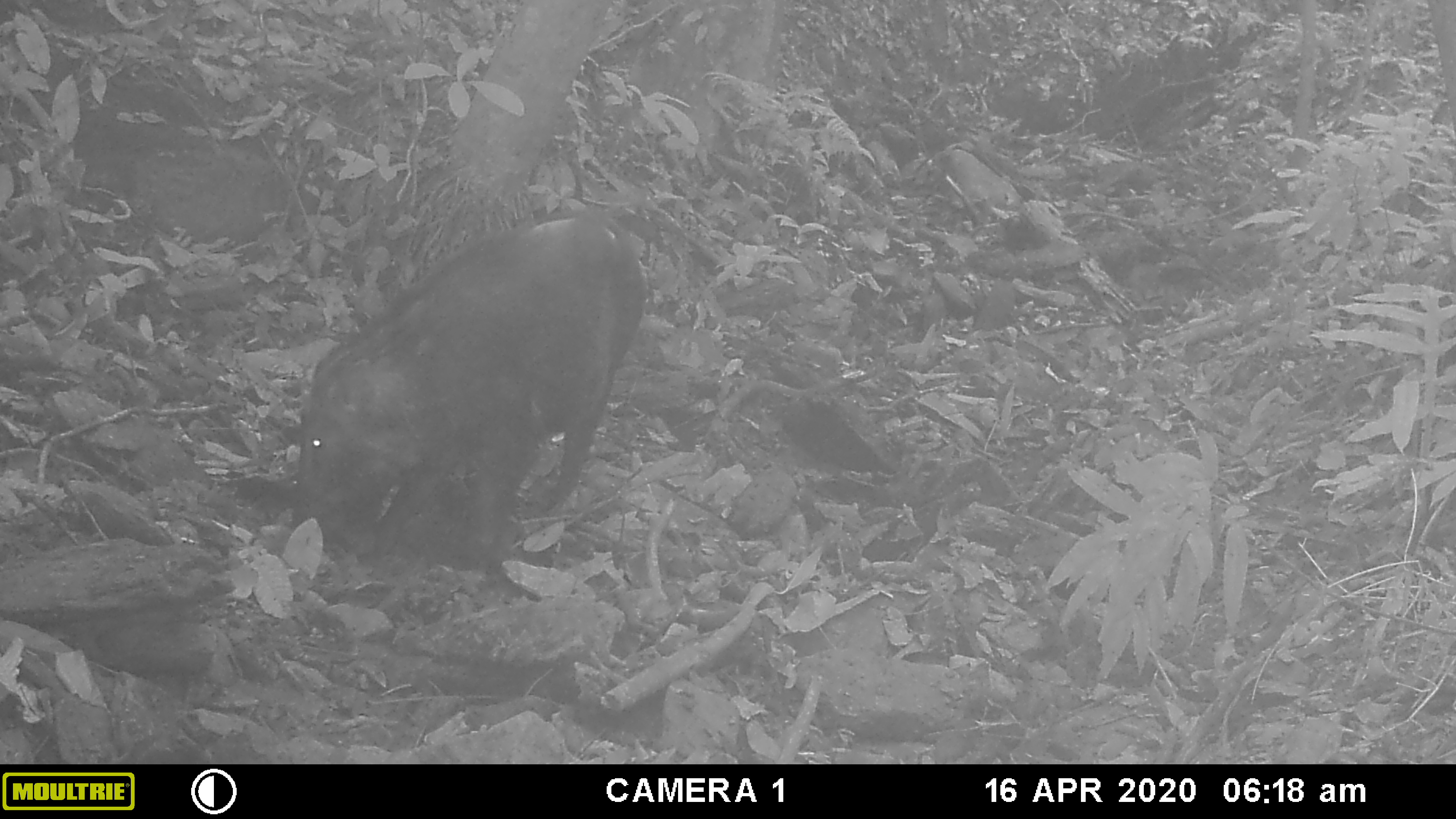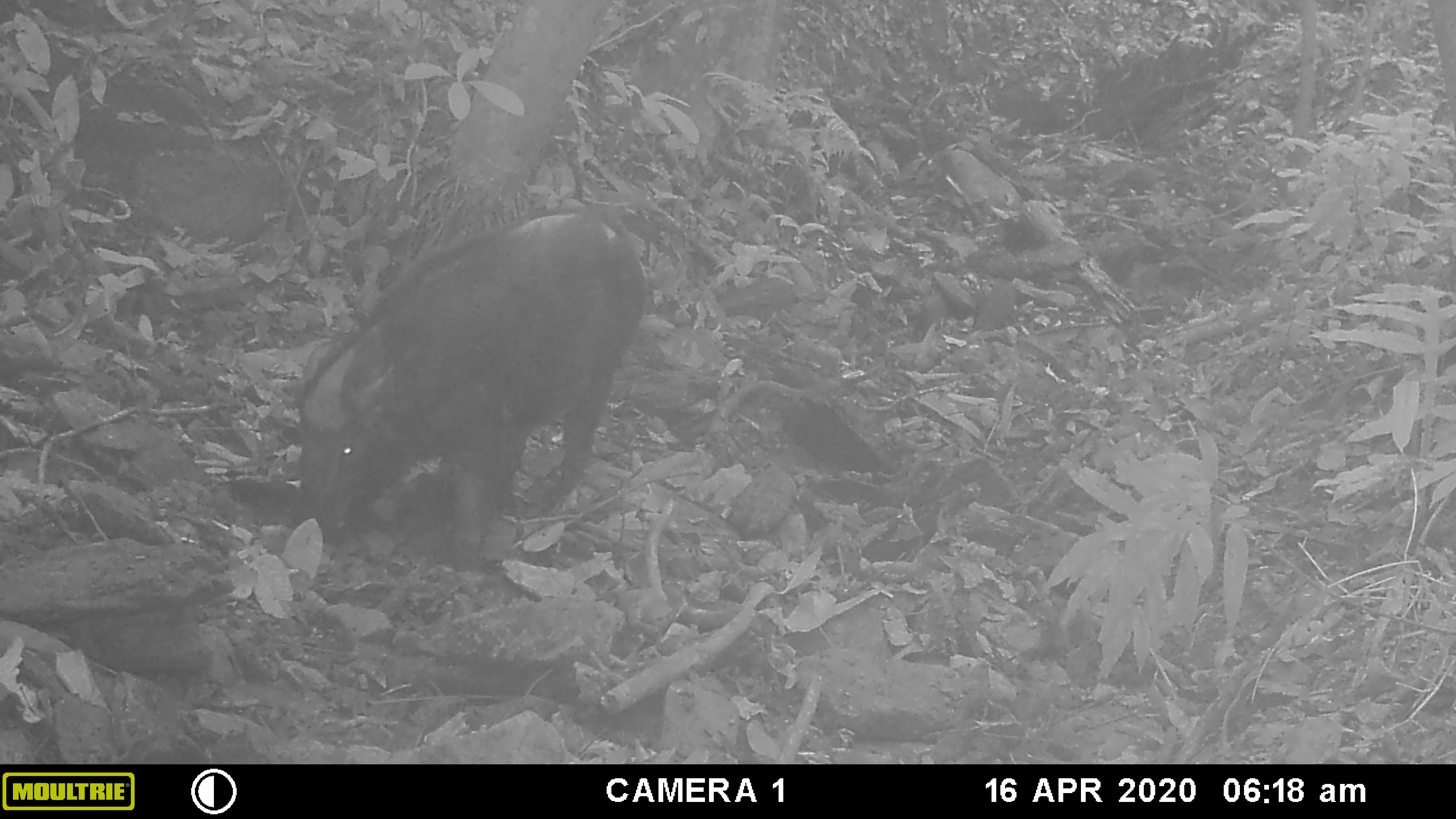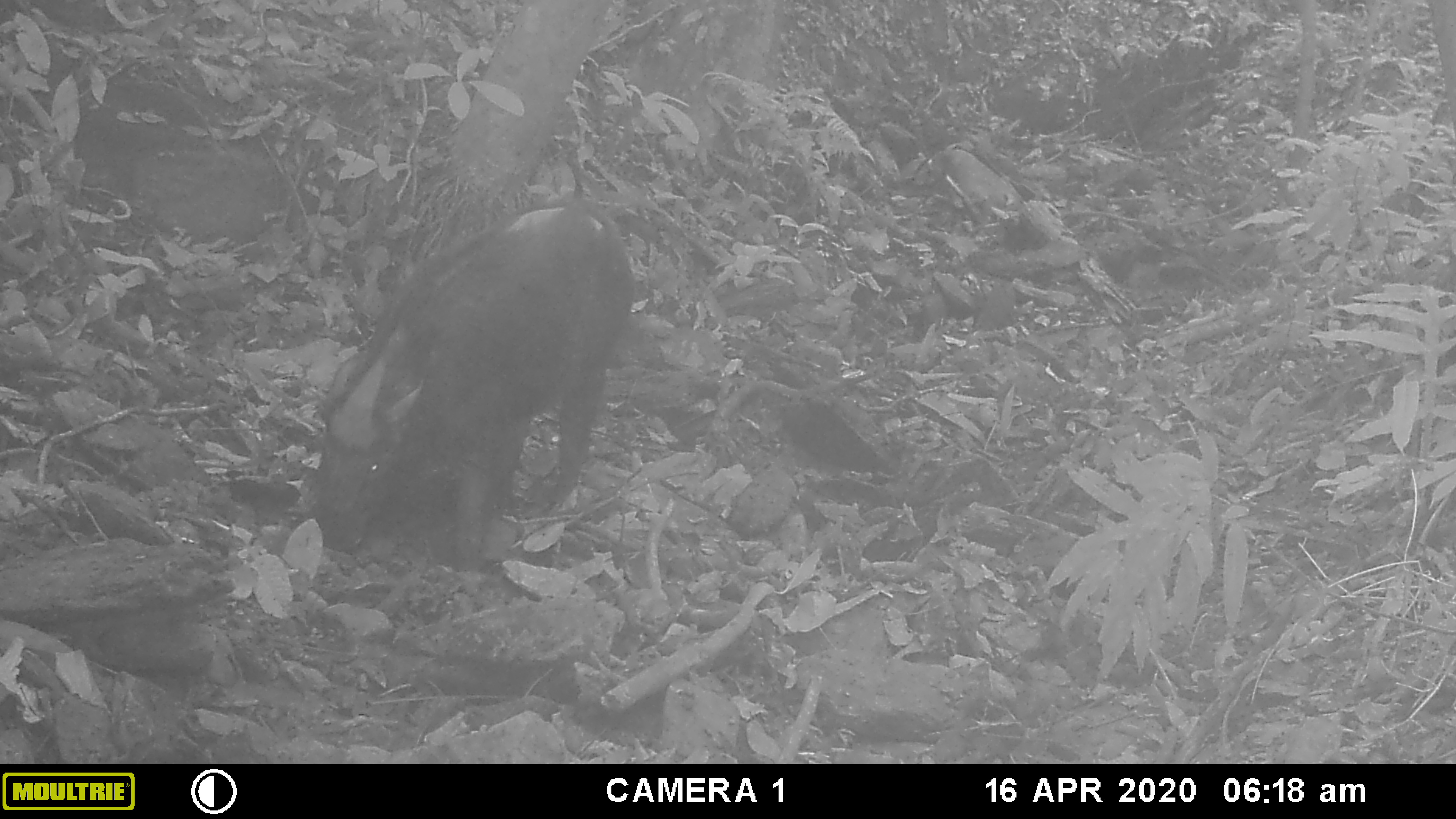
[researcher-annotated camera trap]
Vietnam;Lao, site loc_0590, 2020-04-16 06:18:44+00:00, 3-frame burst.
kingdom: Animalia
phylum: Chordata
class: Mammalia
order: Artiodactyla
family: Suidae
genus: Sus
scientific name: Sus scrofa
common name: eurasian wild pig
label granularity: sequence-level